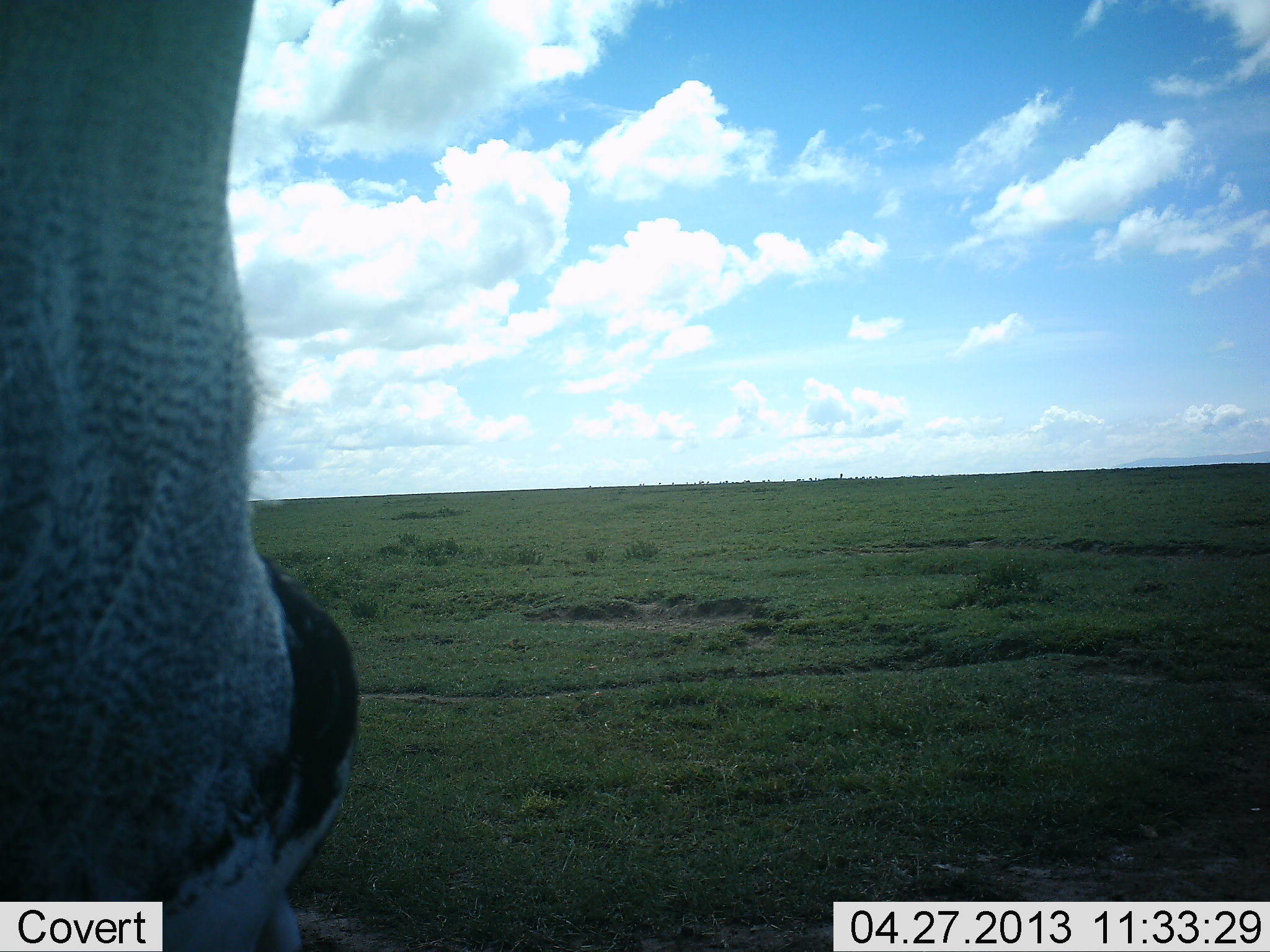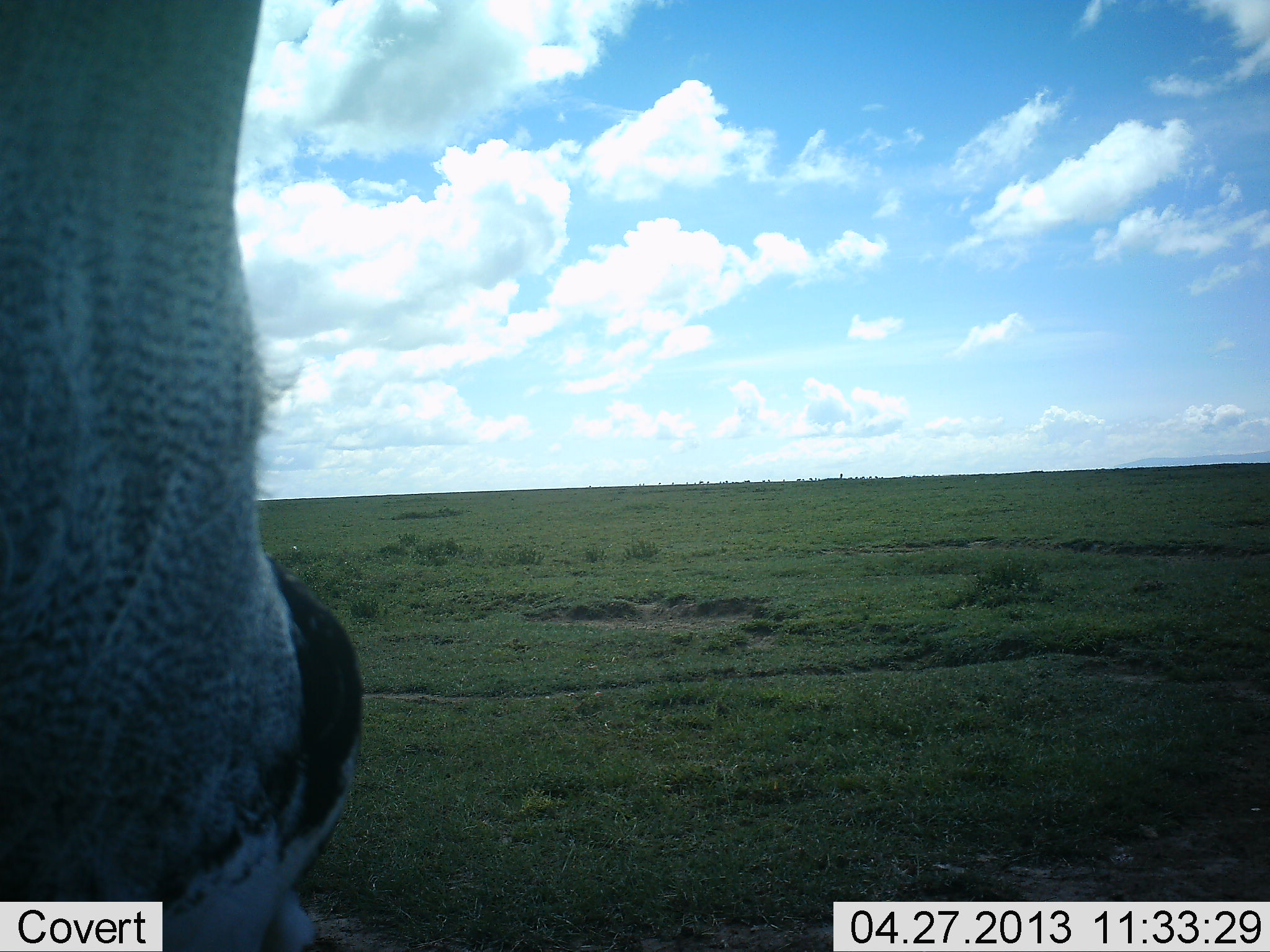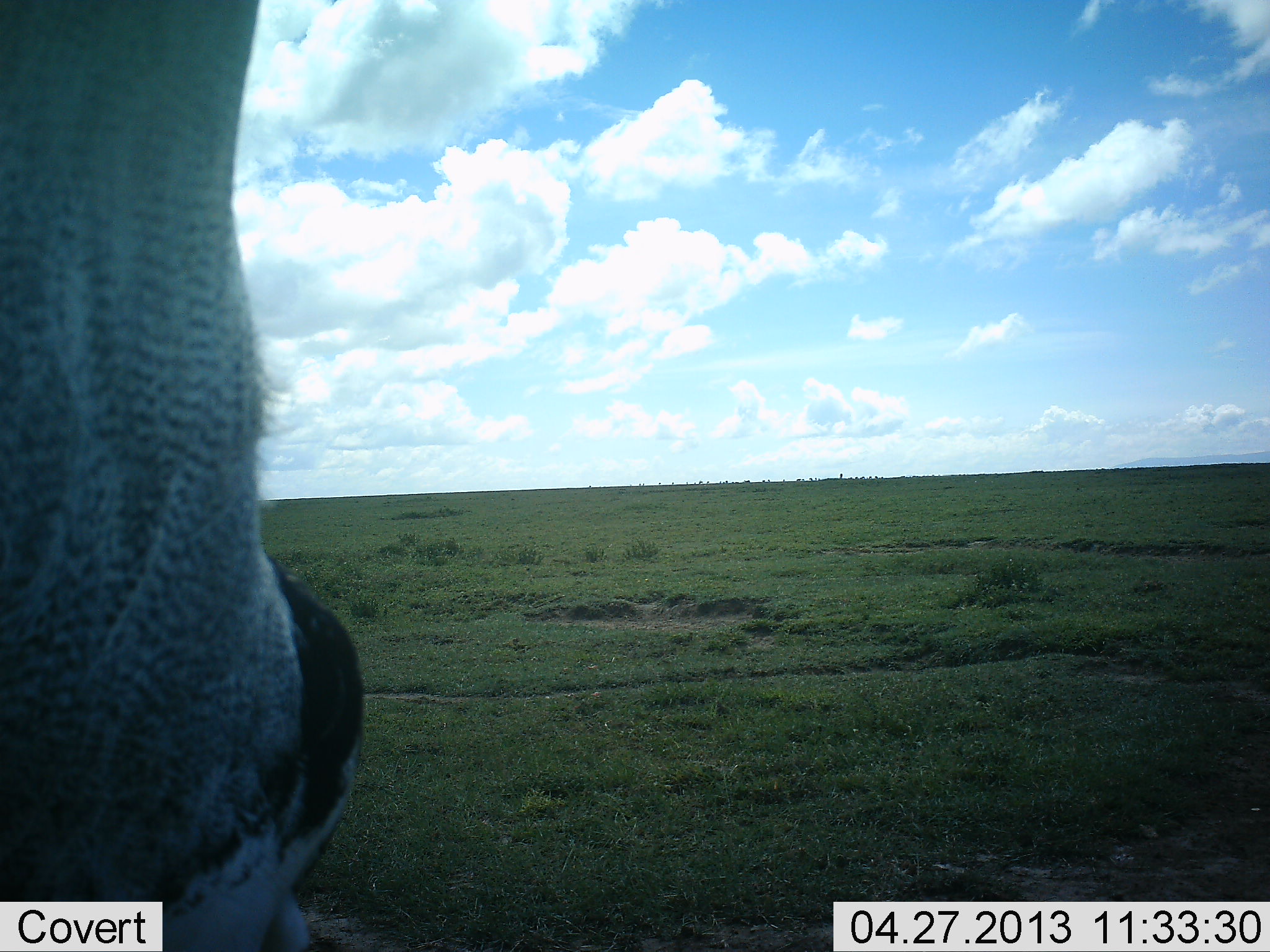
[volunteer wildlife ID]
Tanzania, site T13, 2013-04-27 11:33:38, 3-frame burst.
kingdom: Animalia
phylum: Chordata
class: Aves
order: Otidiformes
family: Otididae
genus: Ardeotis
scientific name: Ardeotis kori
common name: kori bustard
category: koribustard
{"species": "koribustard (kori bustard) (Ardeotis kori)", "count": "1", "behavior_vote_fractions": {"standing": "100%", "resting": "0%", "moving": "0%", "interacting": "0%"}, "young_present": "0%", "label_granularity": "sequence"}